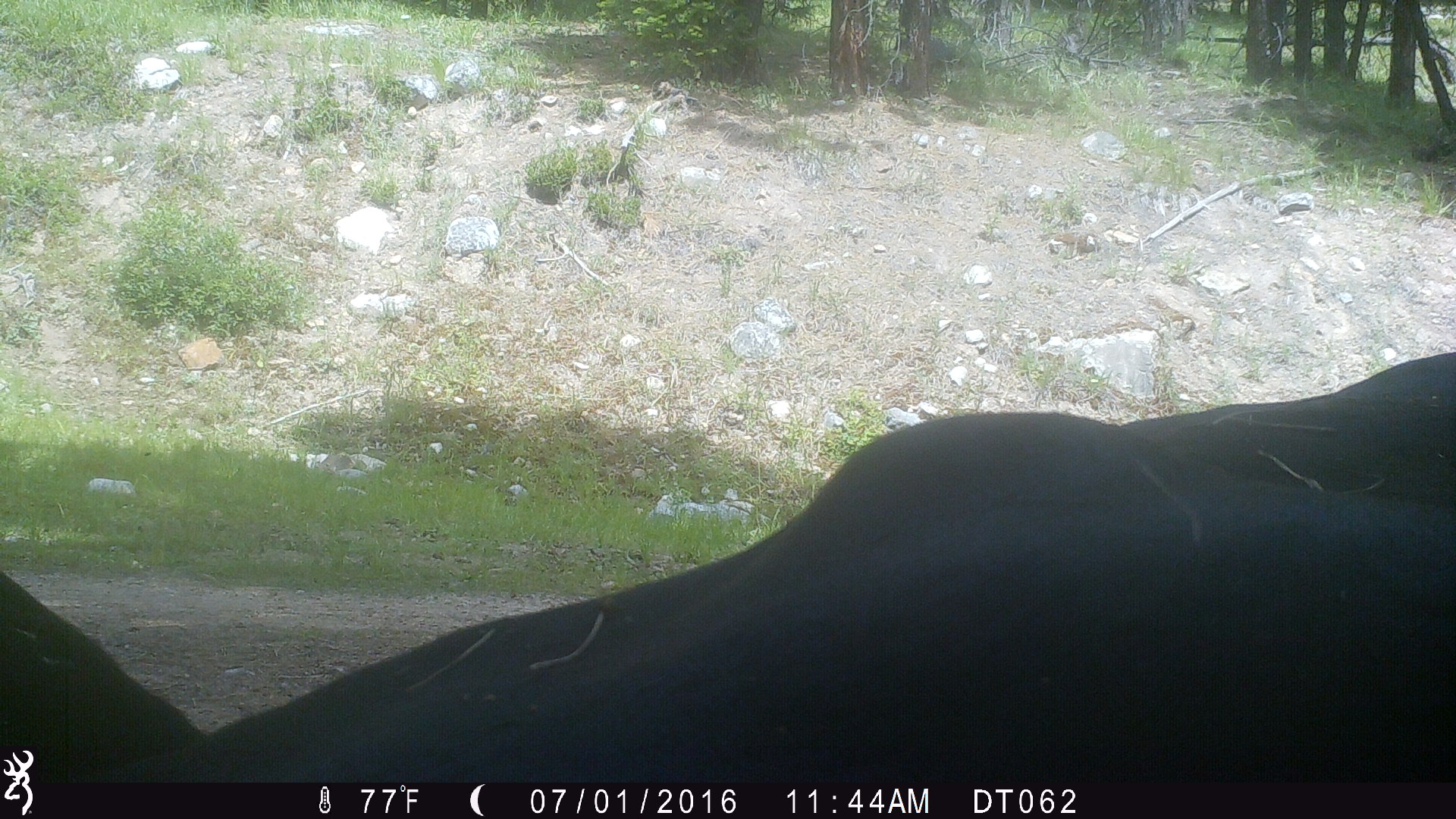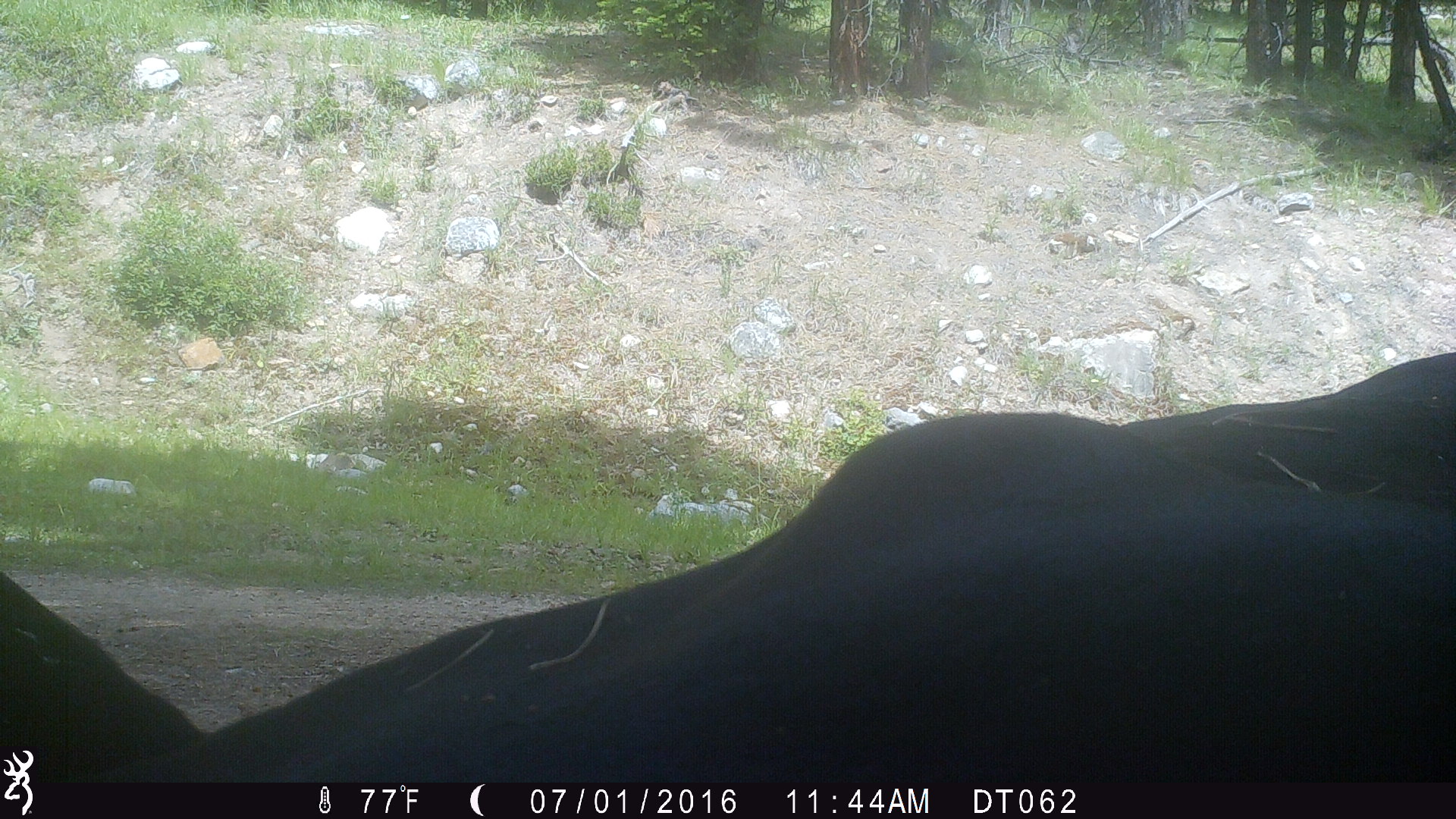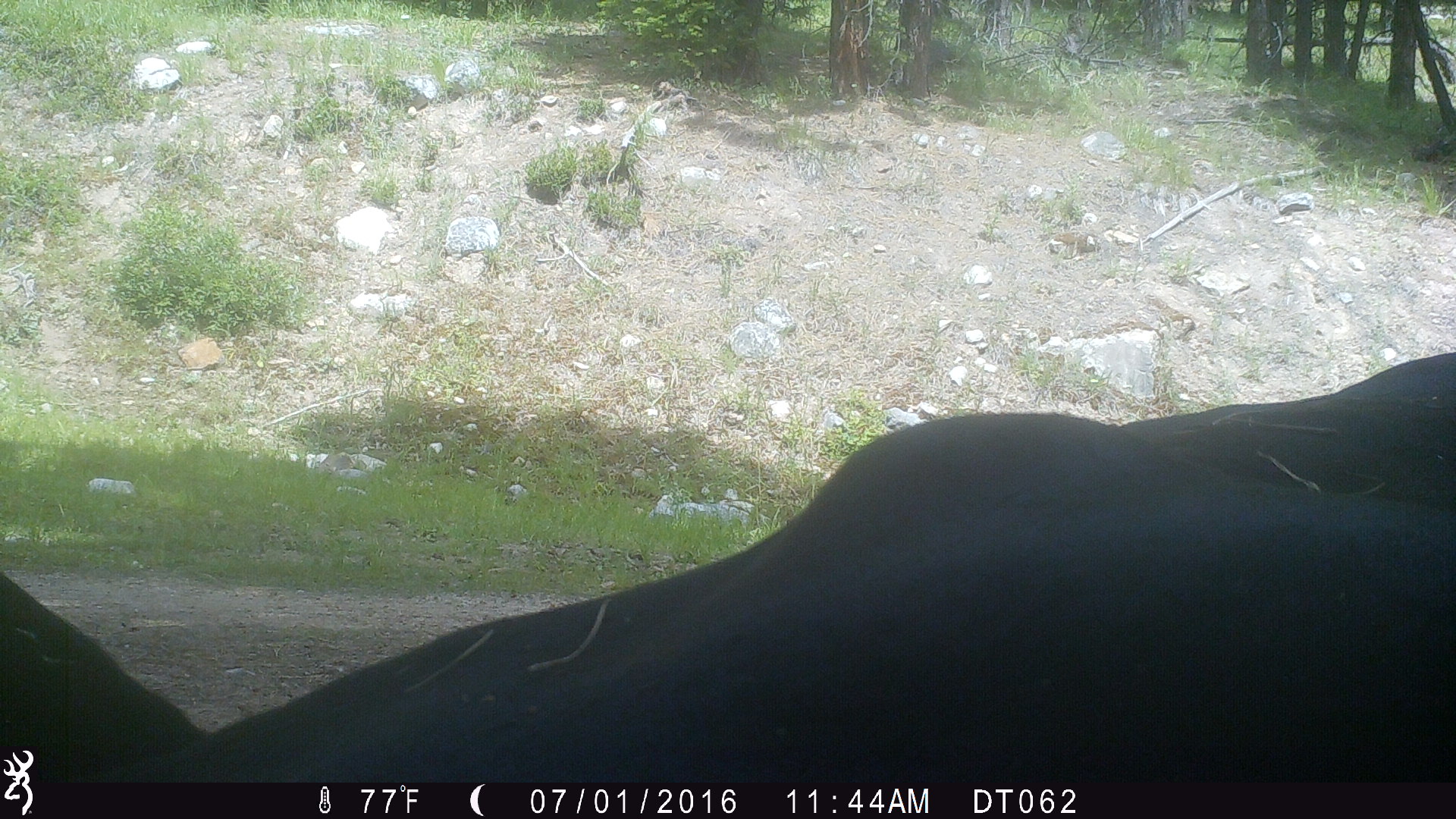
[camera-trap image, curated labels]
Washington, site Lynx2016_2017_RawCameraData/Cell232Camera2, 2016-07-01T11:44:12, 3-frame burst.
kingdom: Animalia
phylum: Chordata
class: Mammalia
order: Artiodactyla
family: Bovidae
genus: Bos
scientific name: Bos taurus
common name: domestic cattle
Domestic cattle (Bos taurus). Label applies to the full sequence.